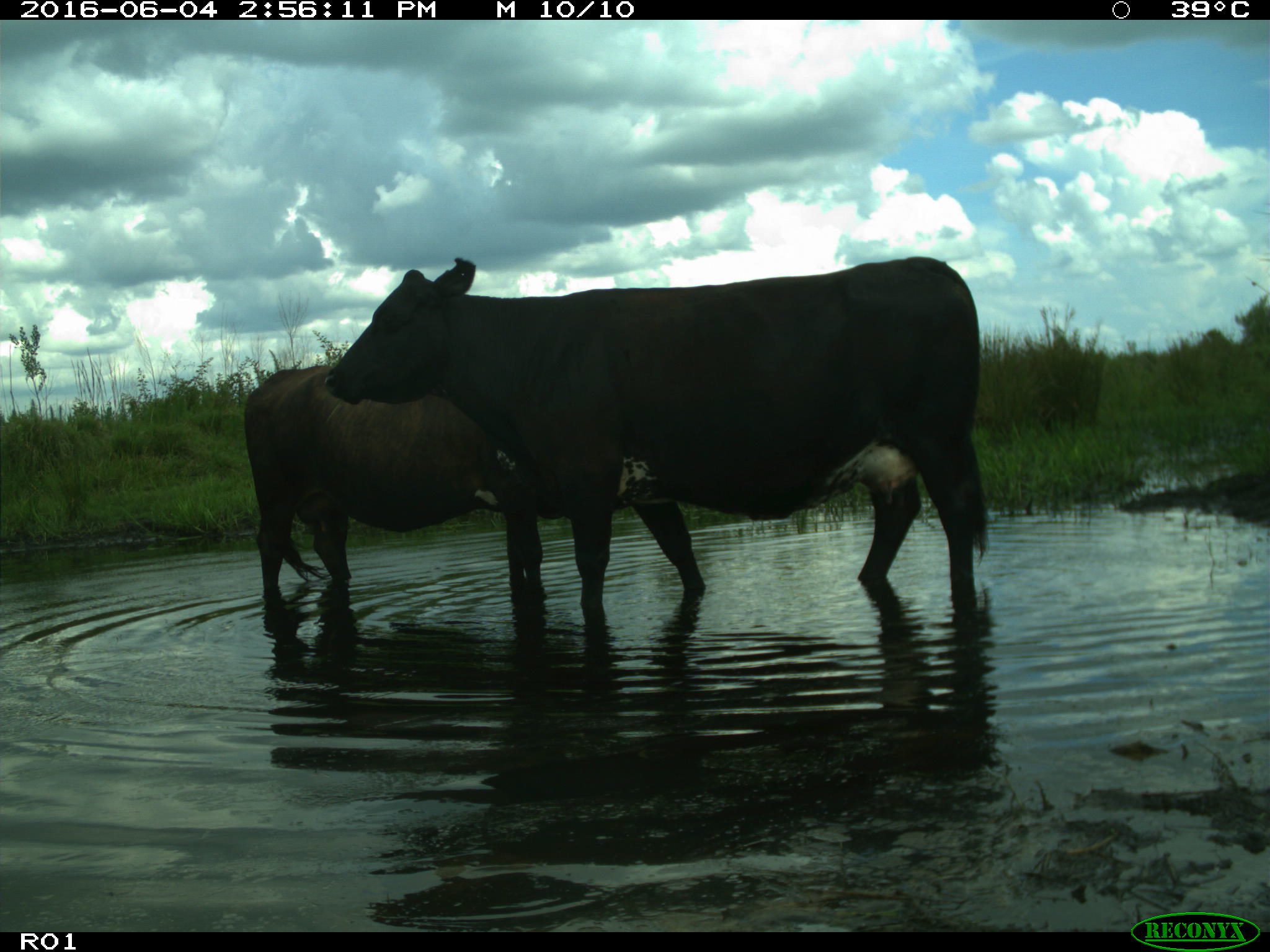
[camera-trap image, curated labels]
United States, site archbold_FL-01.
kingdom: Animalia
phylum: Chordata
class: Mammalia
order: Artiodactyla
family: Bovidae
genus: Bos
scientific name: Bos taurus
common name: domestic cow